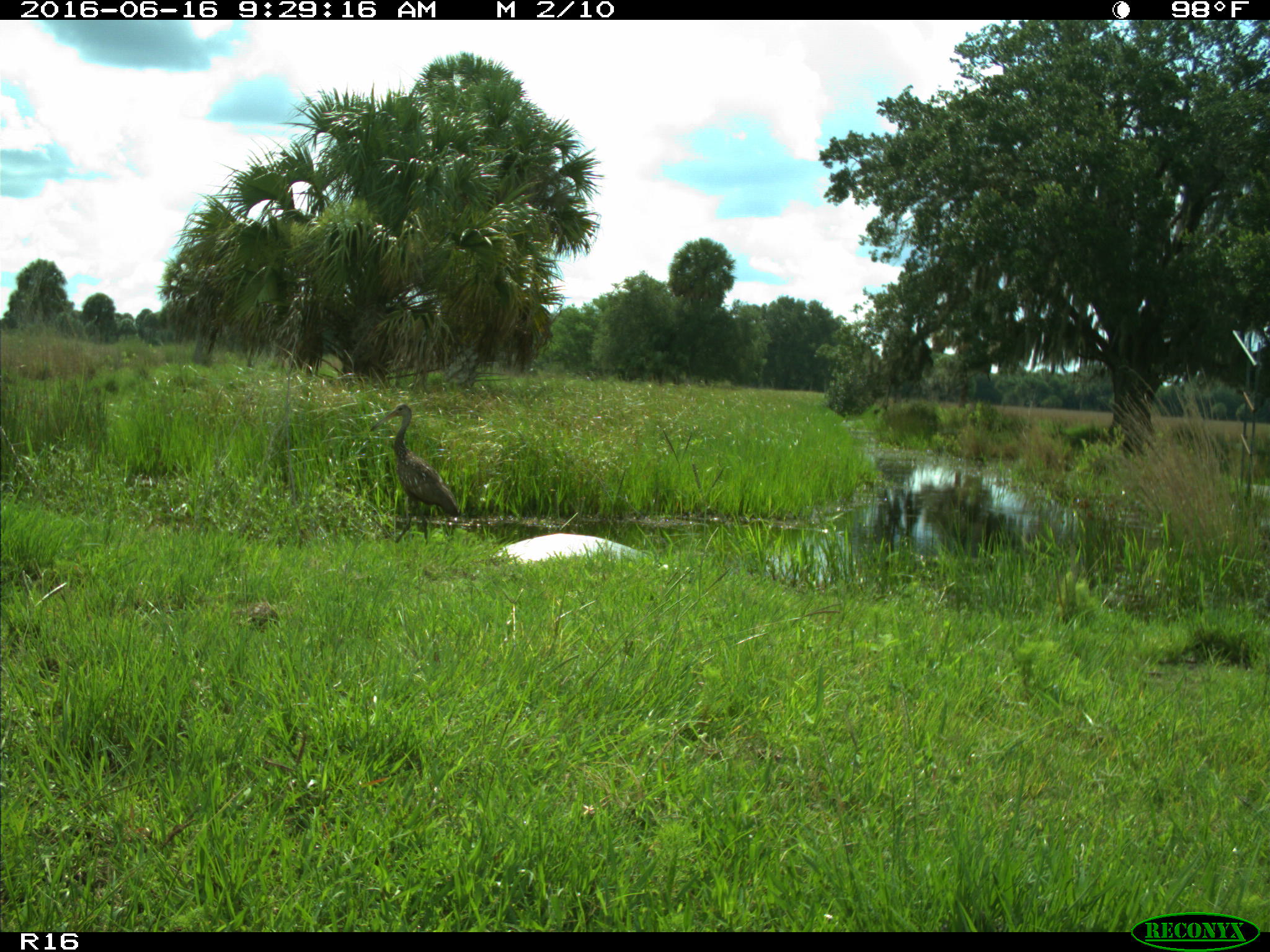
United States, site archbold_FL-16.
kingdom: Animalia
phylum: Chordata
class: Aves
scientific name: Aves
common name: birds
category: unidentified bird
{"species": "unidentified bird (birds) (Aves)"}